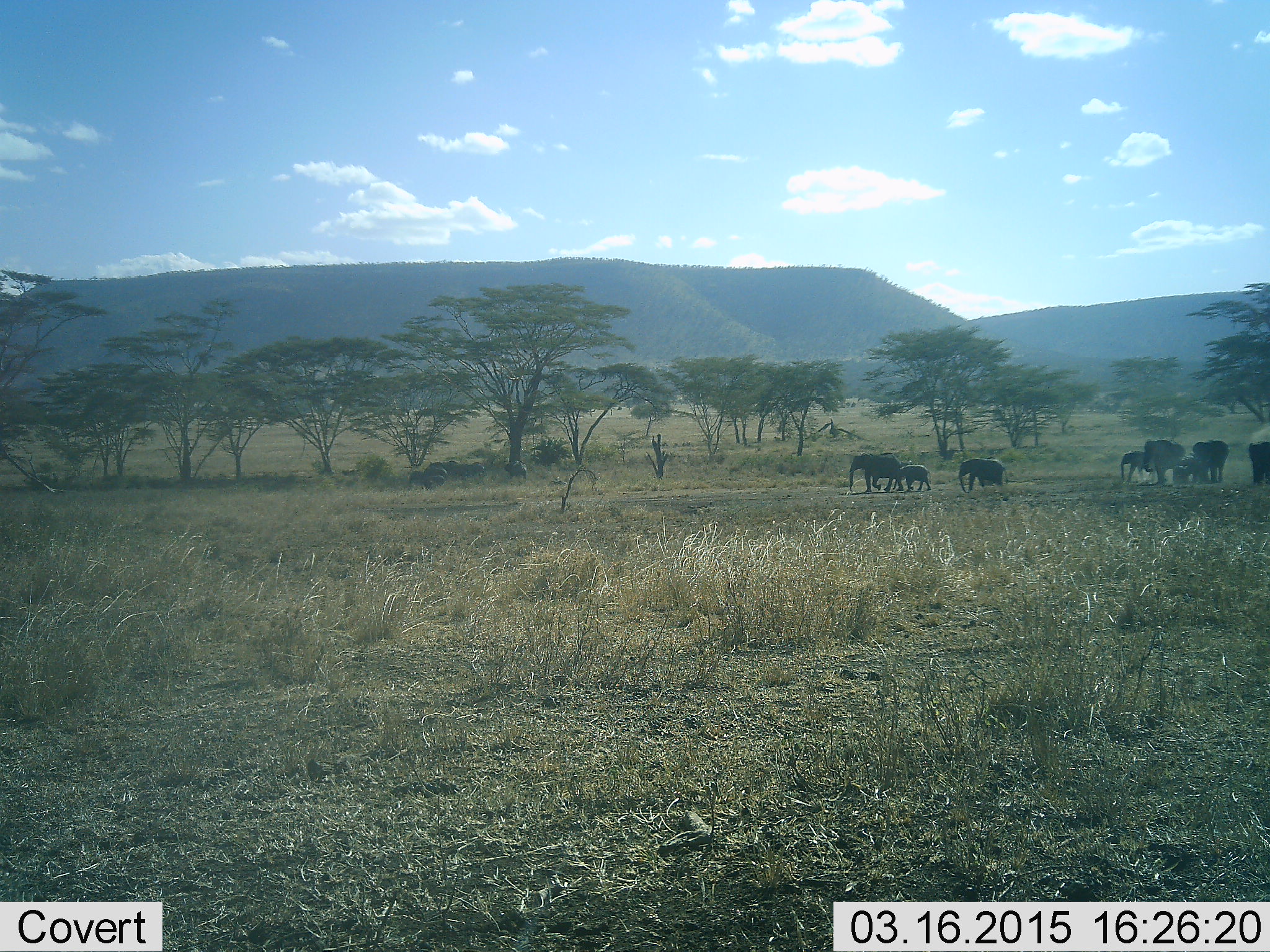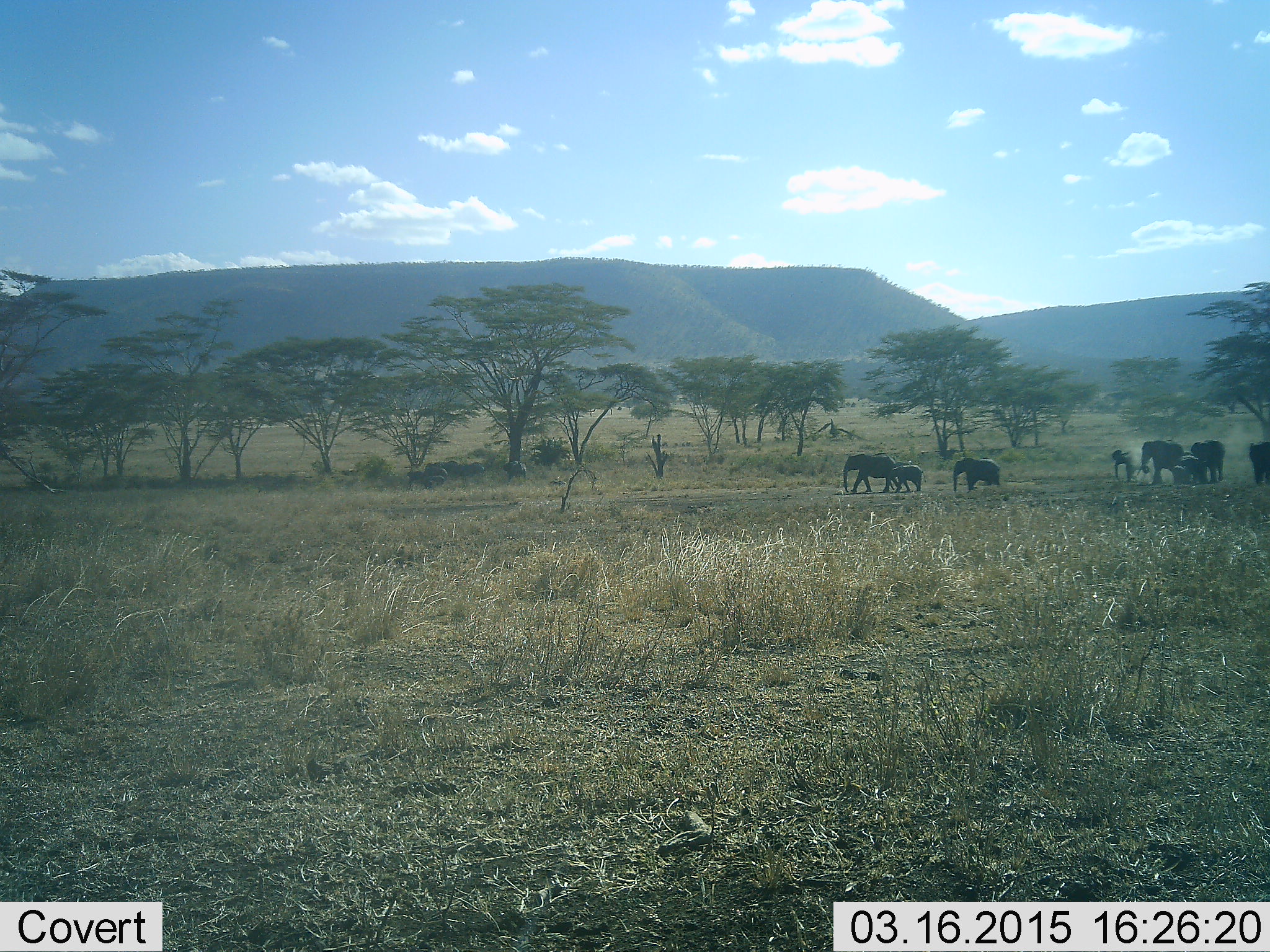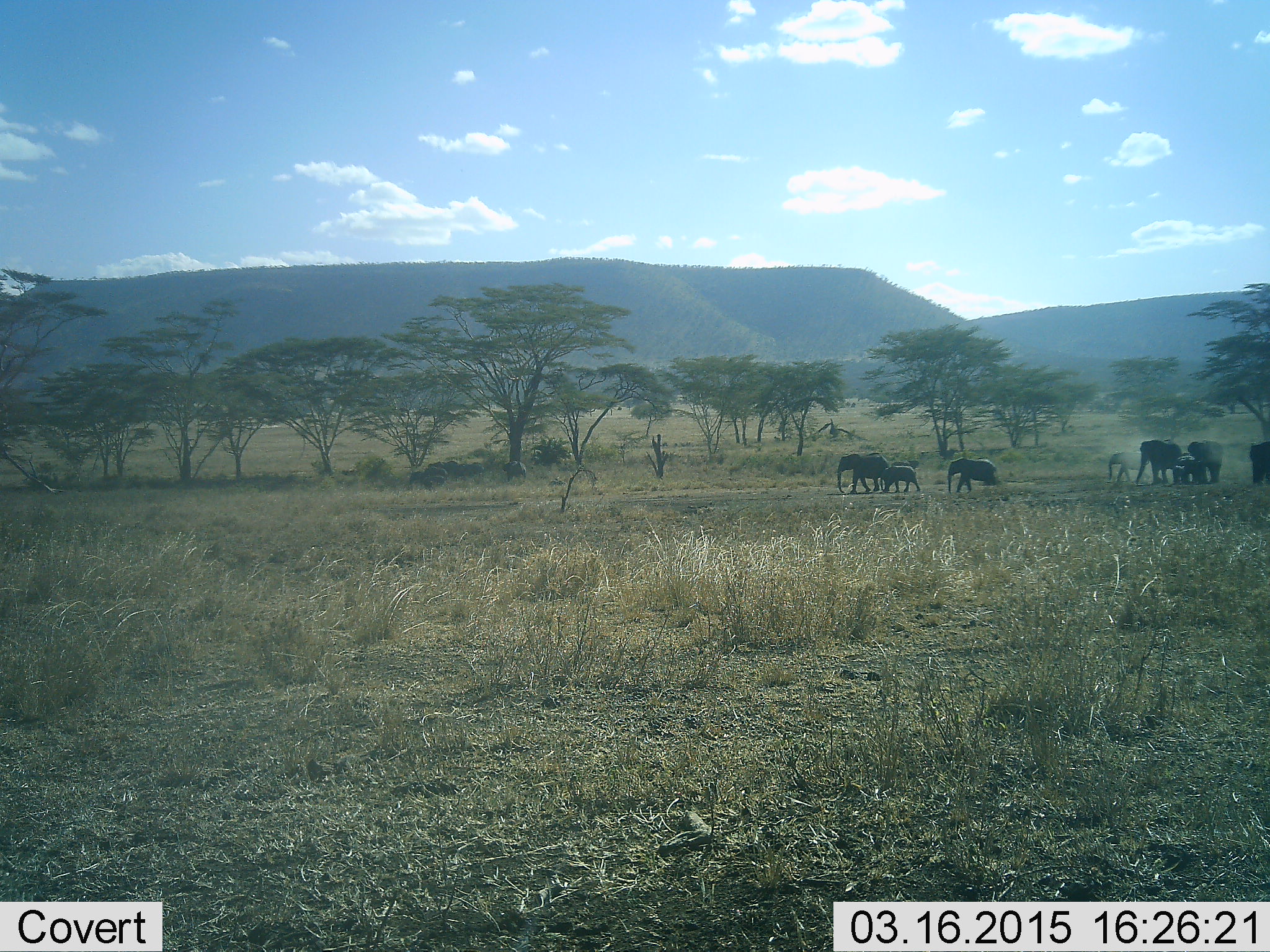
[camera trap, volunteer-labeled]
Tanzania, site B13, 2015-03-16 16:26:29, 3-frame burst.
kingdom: Animalia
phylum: Chordata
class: Mammalia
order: Proboscidea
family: Elephantidae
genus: Loxodonta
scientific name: Loxodonta africana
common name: african bush elephant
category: elephant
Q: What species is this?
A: Elephant (african bush elephant) (Loxodonta africana).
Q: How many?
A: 8.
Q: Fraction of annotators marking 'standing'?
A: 10%.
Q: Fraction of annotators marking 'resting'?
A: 0%.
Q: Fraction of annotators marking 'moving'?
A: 90%.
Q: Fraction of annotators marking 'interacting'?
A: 0%.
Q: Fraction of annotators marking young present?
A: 100%.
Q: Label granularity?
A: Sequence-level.